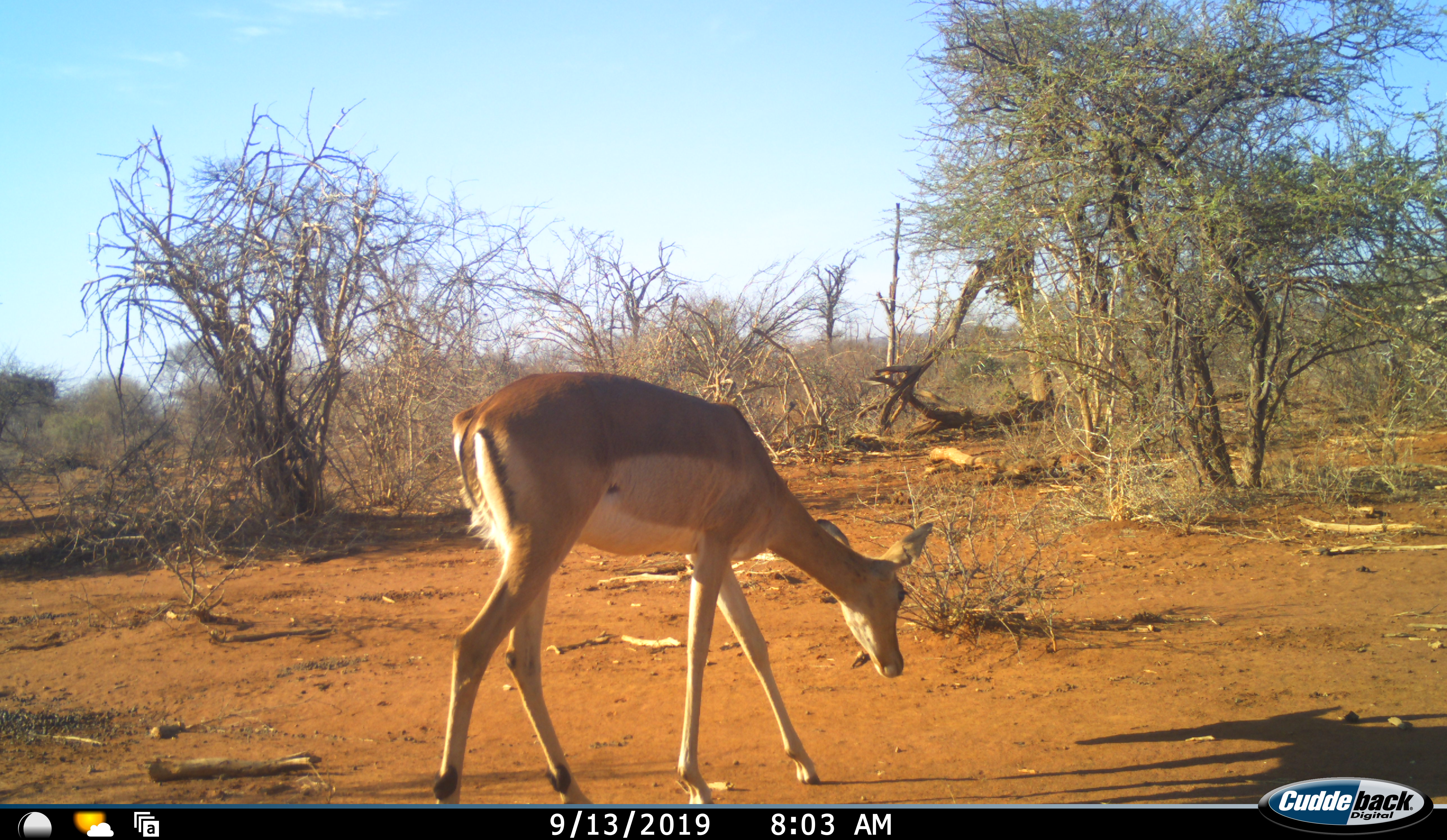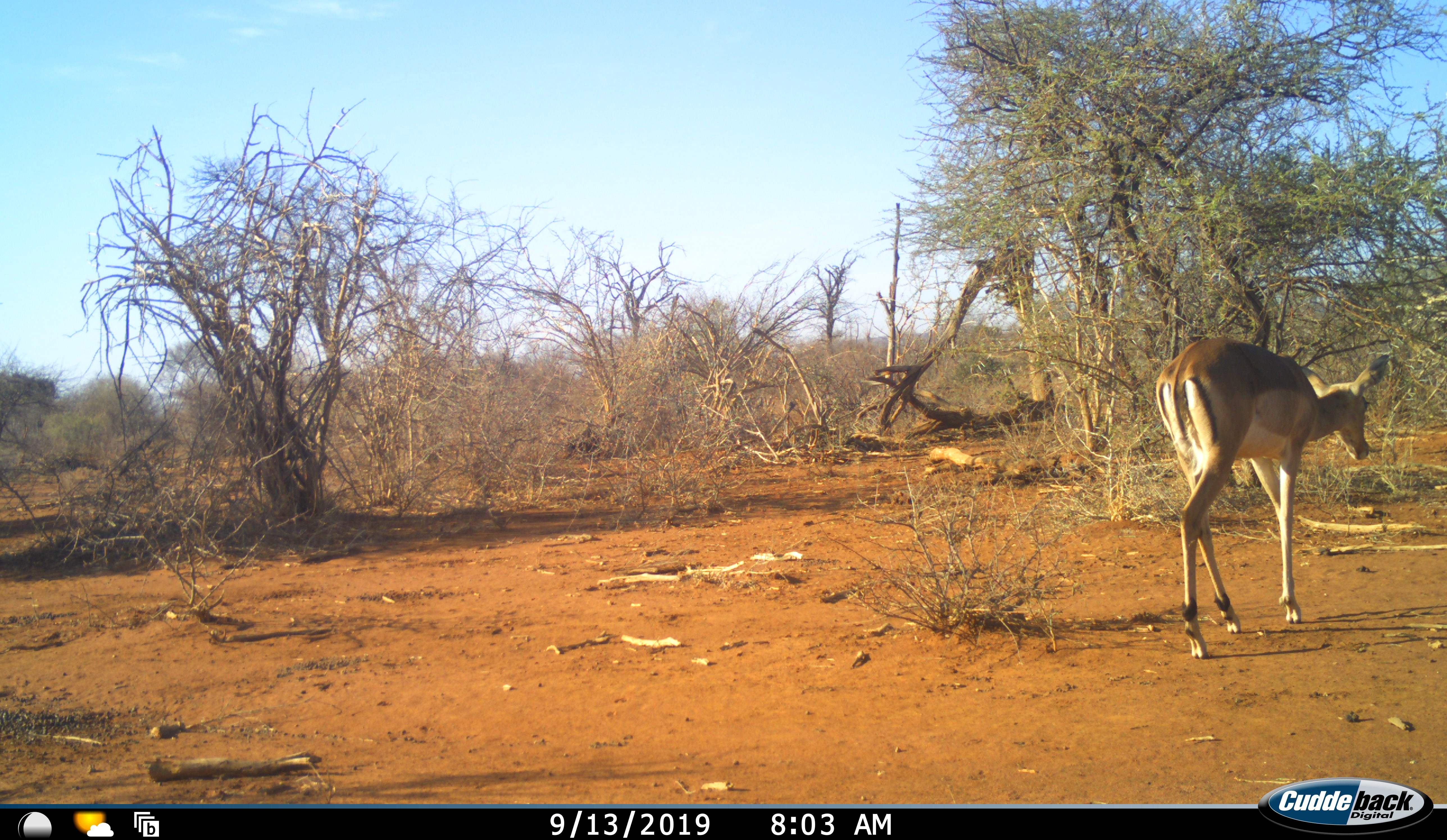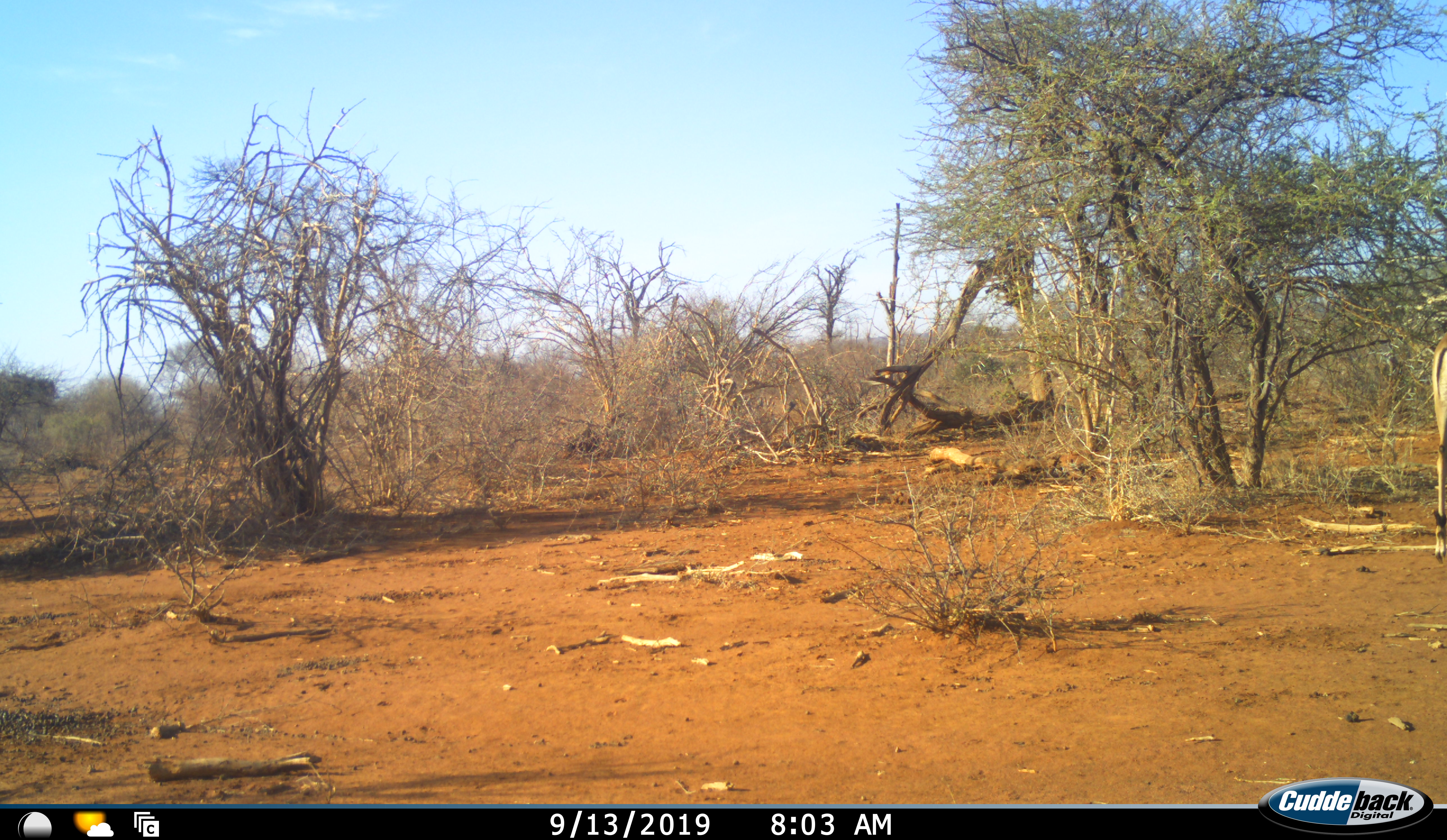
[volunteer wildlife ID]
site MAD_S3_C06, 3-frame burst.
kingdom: Animalia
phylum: Chordata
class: Mammalia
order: Artiodactyla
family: Bovidae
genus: Aepyceros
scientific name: Aepyceros melampus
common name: impala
Impala (Aepyceros melampus), count 1. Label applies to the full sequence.